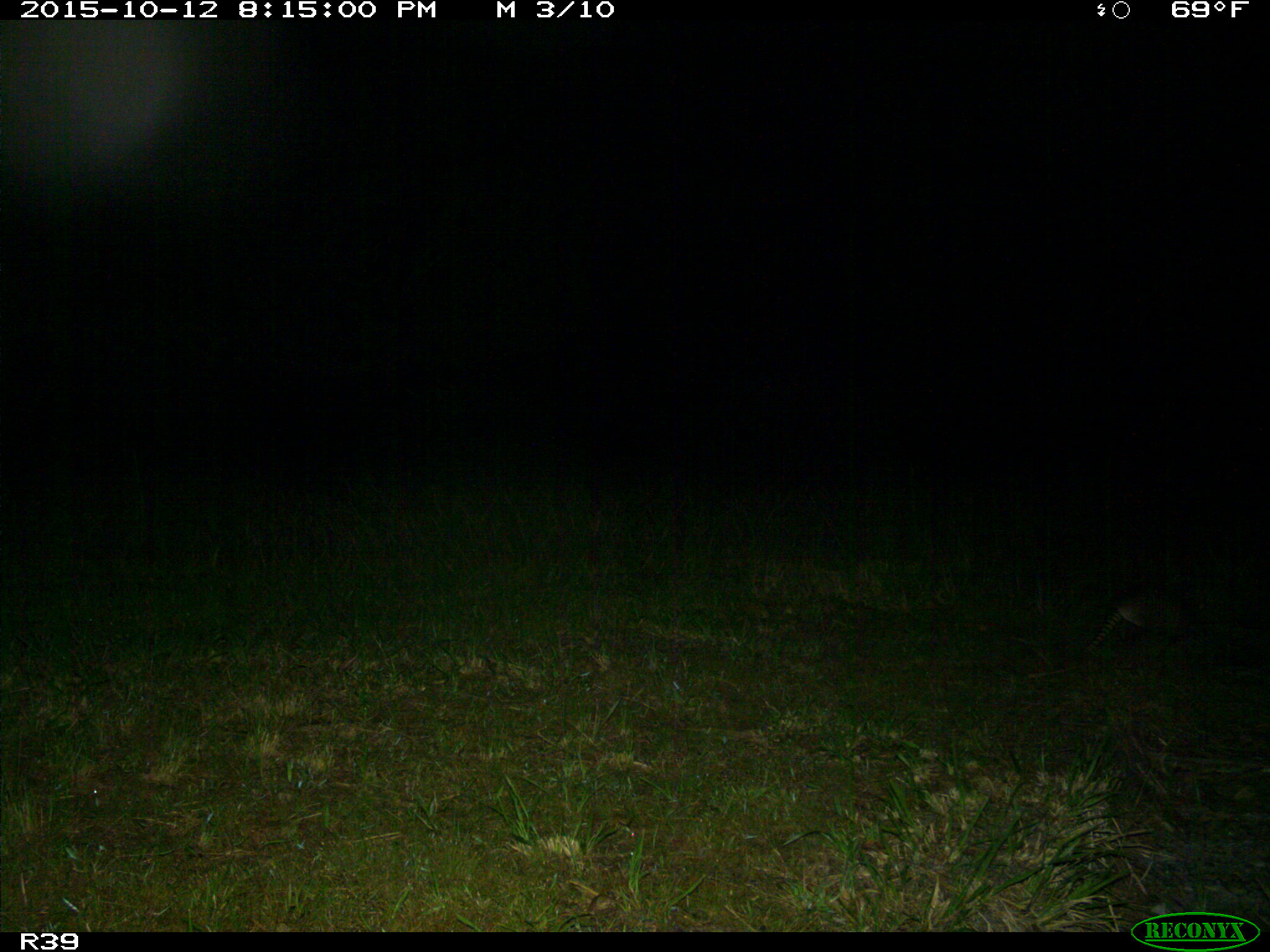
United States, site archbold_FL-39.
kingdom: Animalia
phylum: Chordata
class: Mammalia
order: Cingulata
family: Dasypodidae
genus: Dasypus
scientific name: Dasypus novemcinctus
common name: nine-banded armadillo